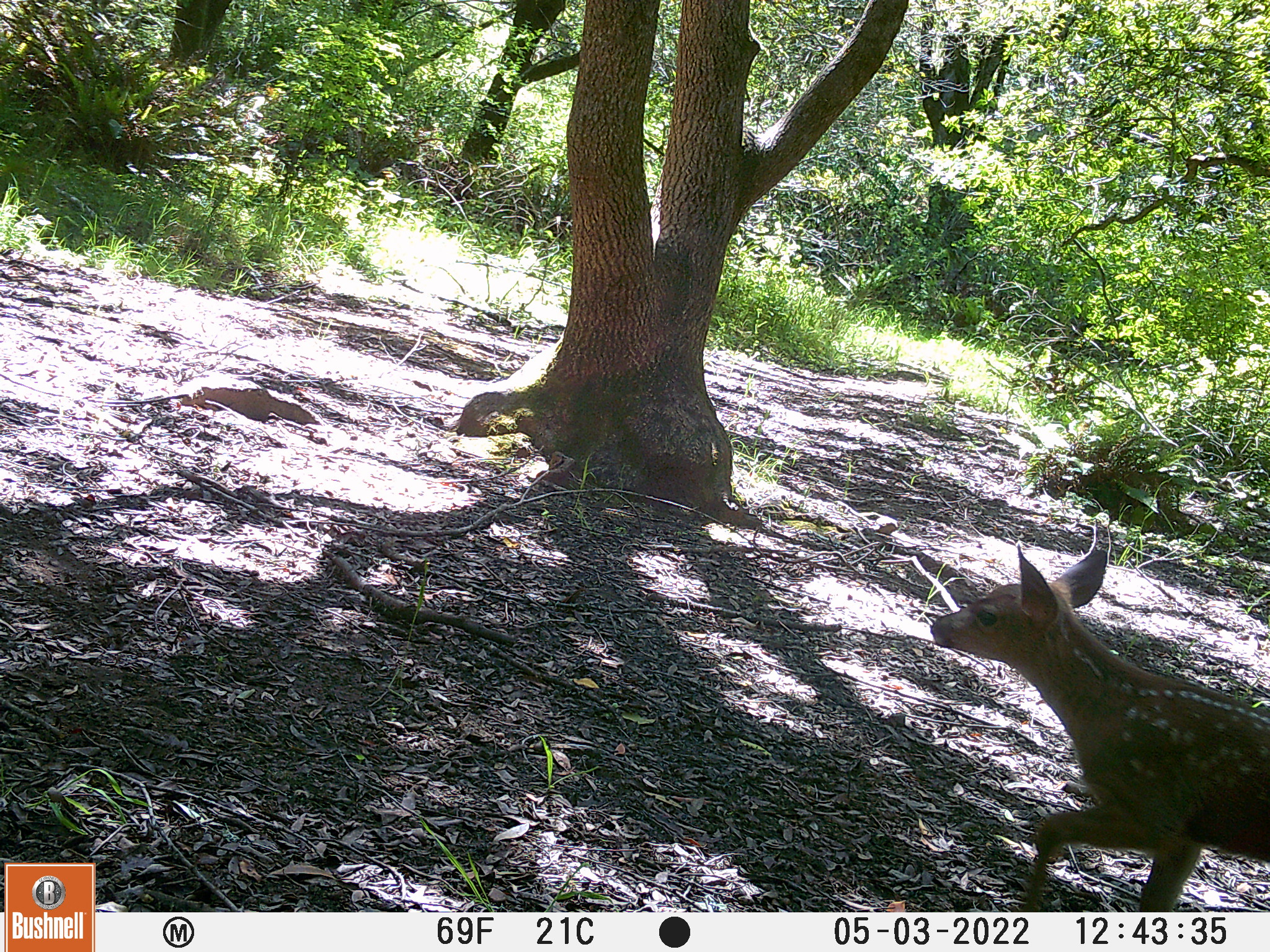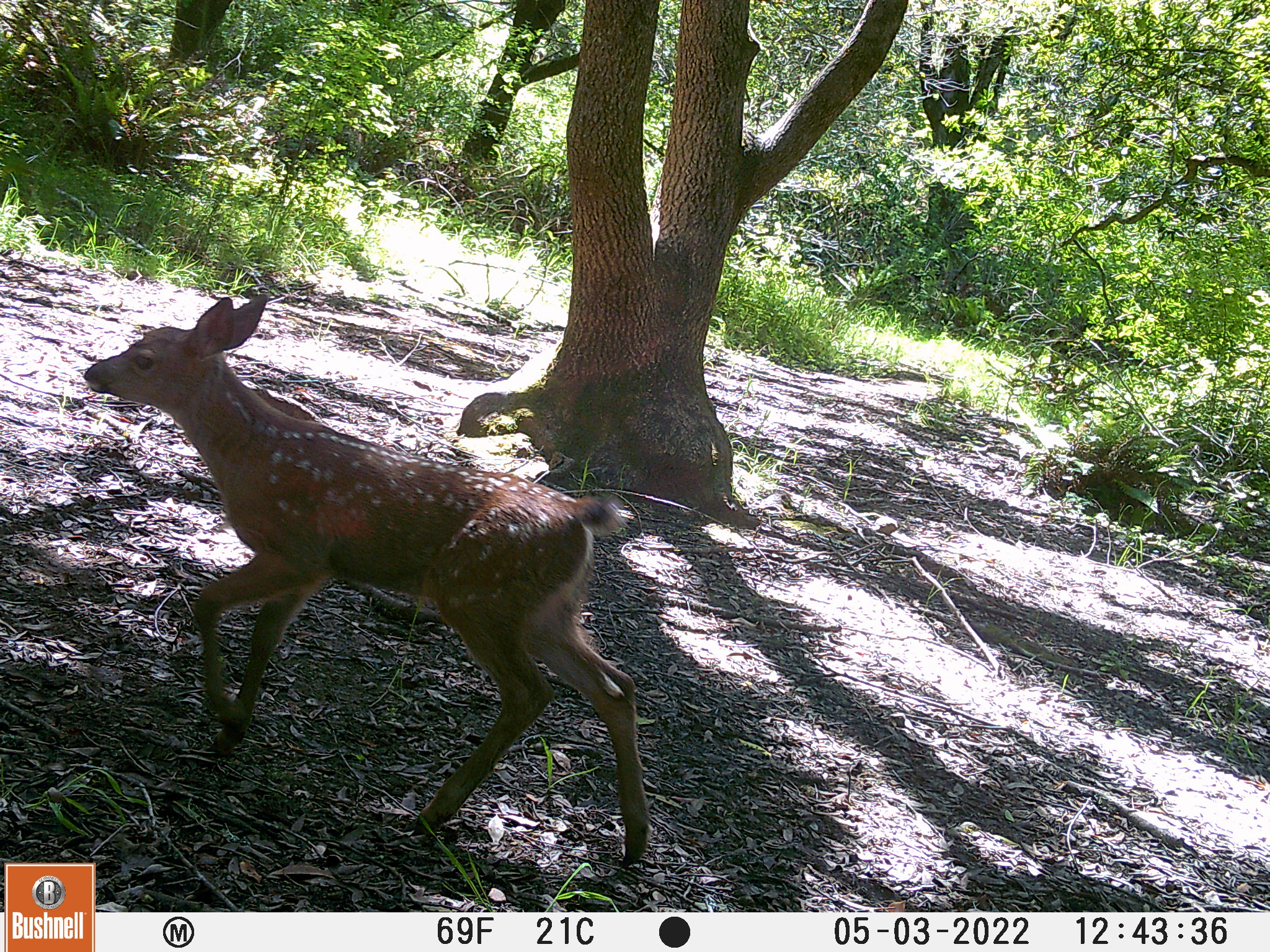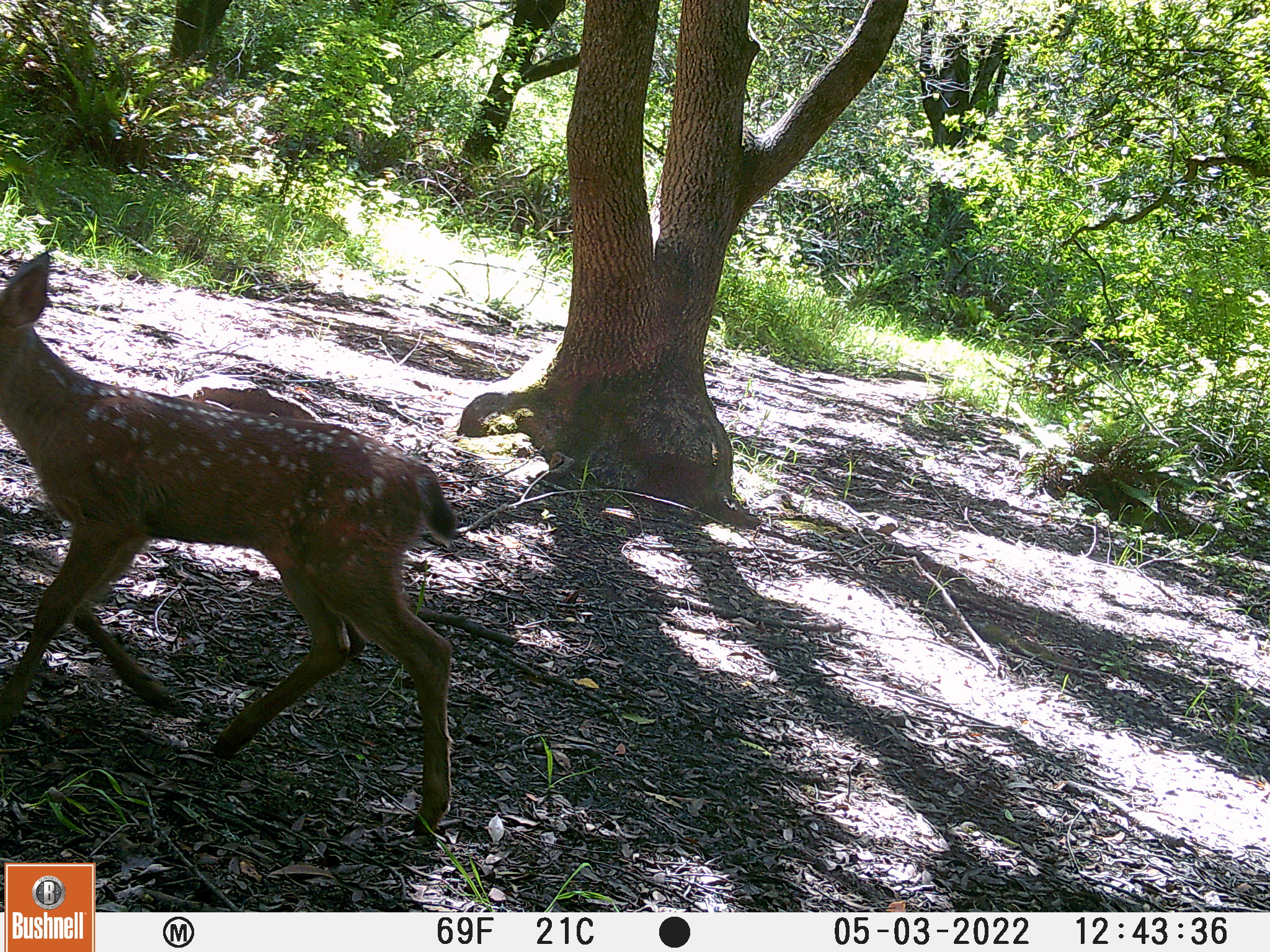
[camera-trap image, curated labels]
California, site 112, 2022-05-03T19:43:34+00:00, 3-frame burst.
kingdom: Animalia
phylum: Chordata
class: Mammalia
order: Artiodactyla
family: Cervidae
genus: Odocoileus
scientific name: Odocoileus hemionus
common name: mule deer